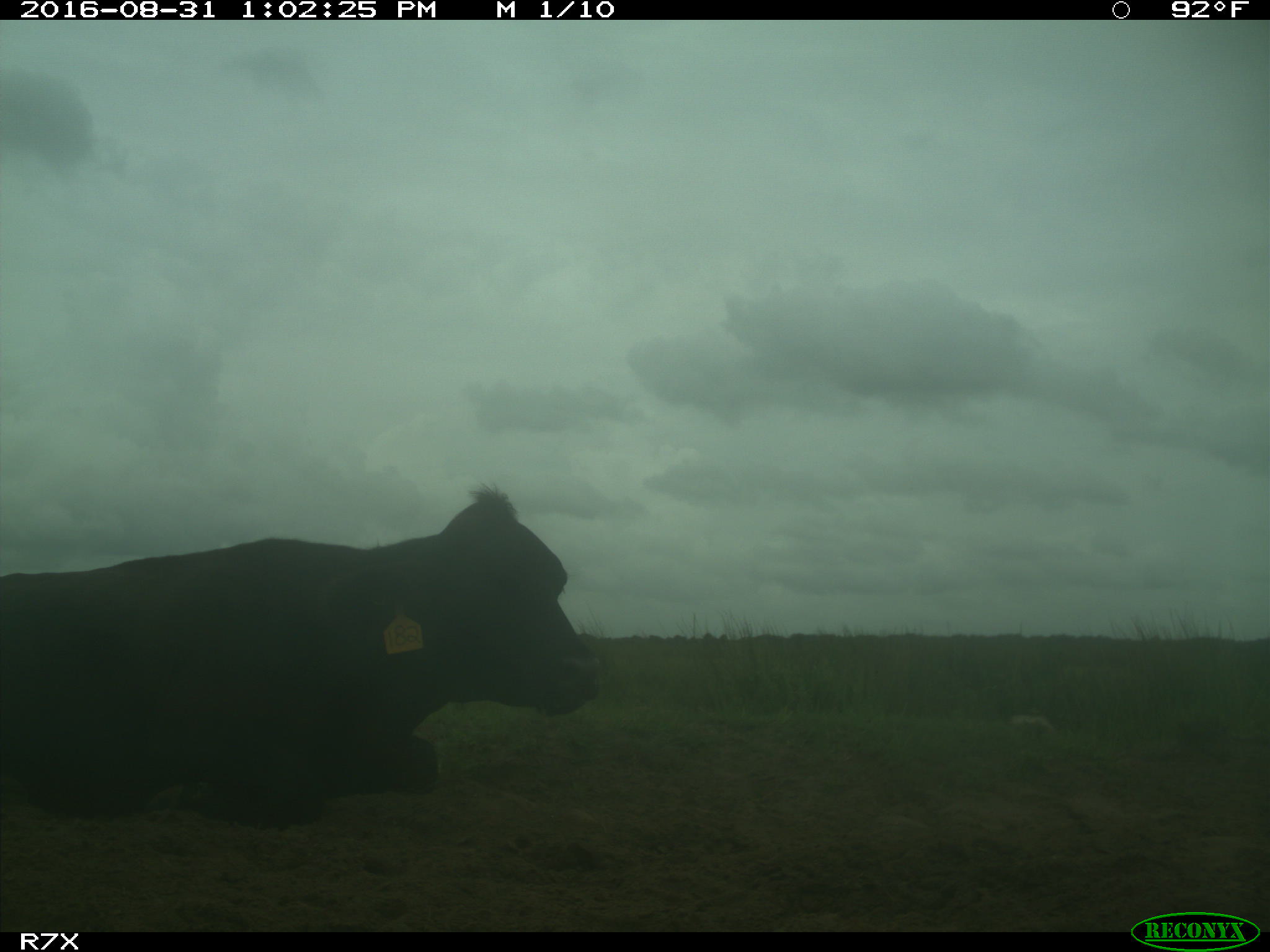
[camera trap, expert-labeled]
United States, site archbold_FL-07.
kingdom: Animalia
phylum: Chordata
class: Mammalia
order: Artiodactyla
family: Bovidae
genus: Bos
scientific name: Bos taurus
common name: domestic cow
Bos taurus (domestic cow).